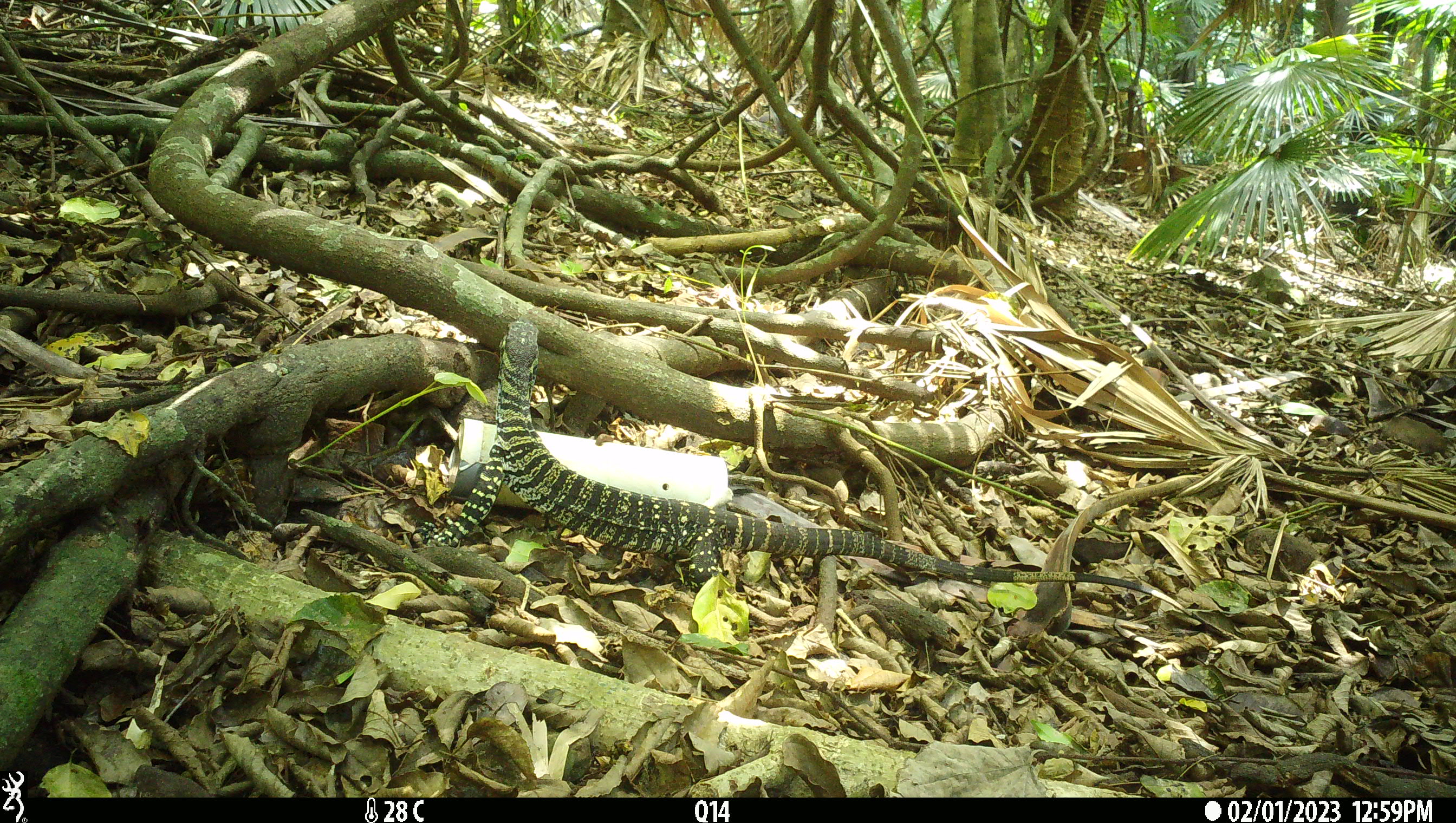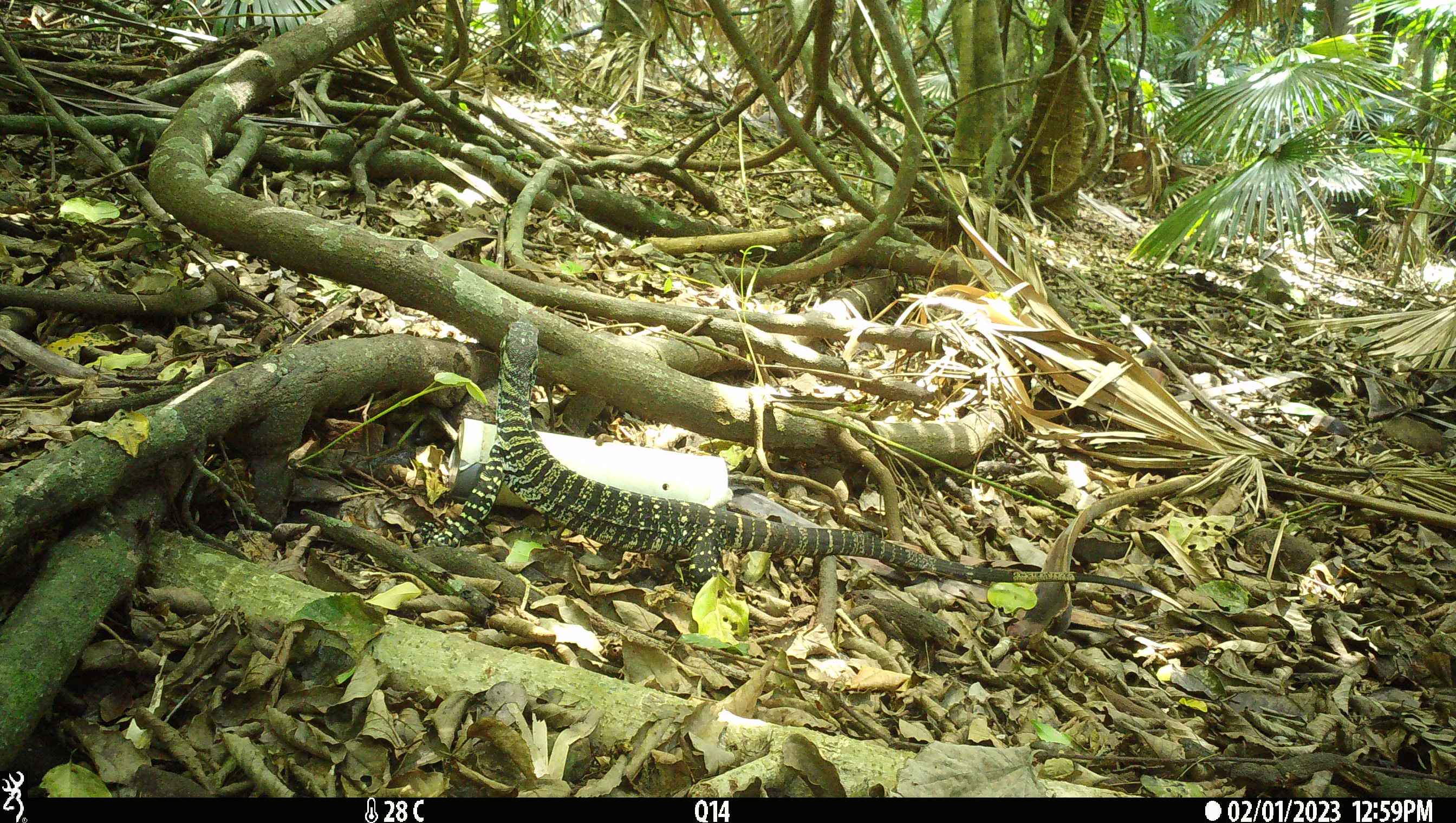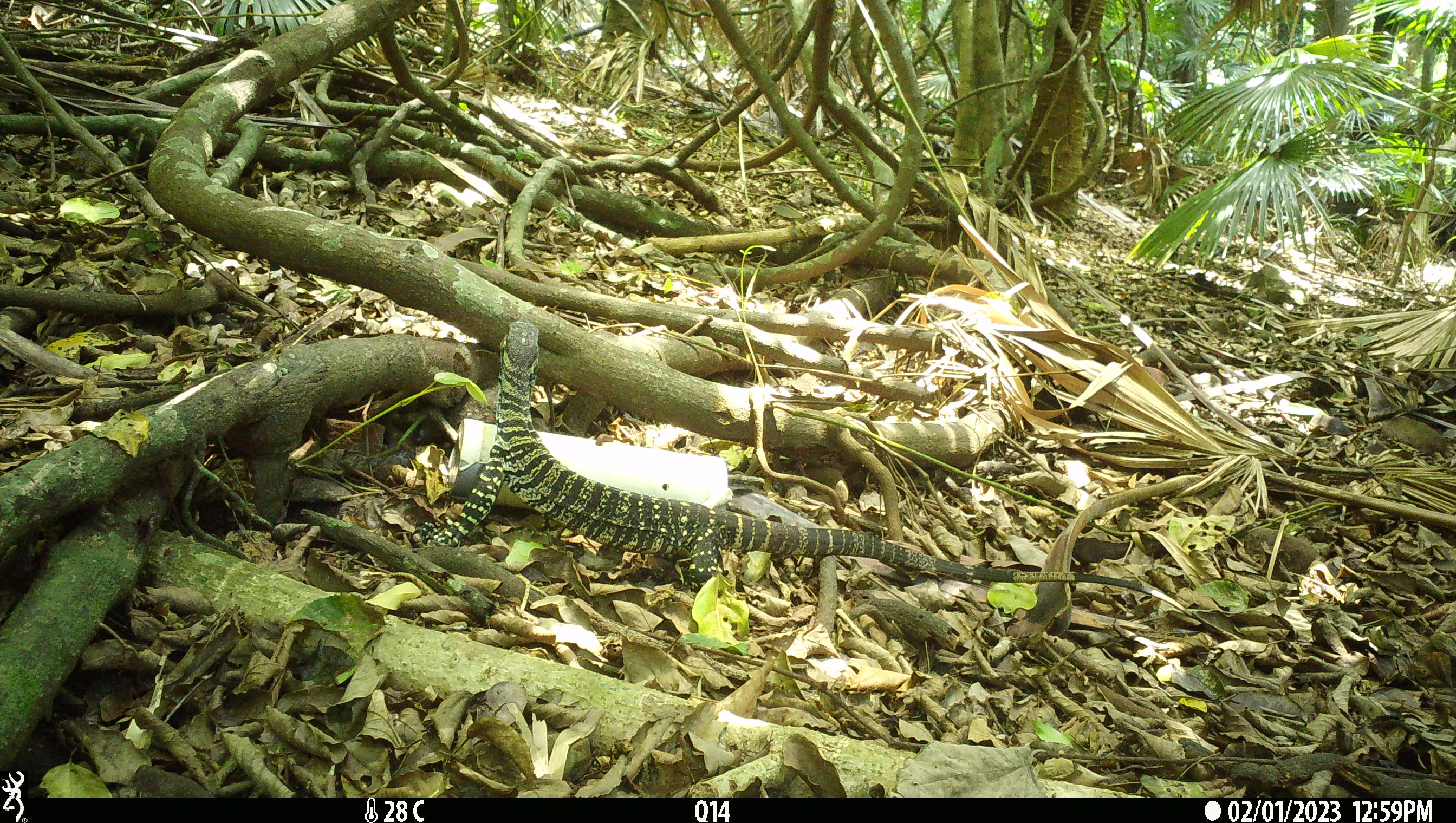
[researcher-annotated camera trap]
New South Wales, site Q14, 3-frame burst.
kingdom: Animalia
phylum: Chordata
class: Reptilia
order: Squamata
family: Varanidae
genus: Varanus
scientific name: Varanus varius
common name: lace monitor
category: goanna